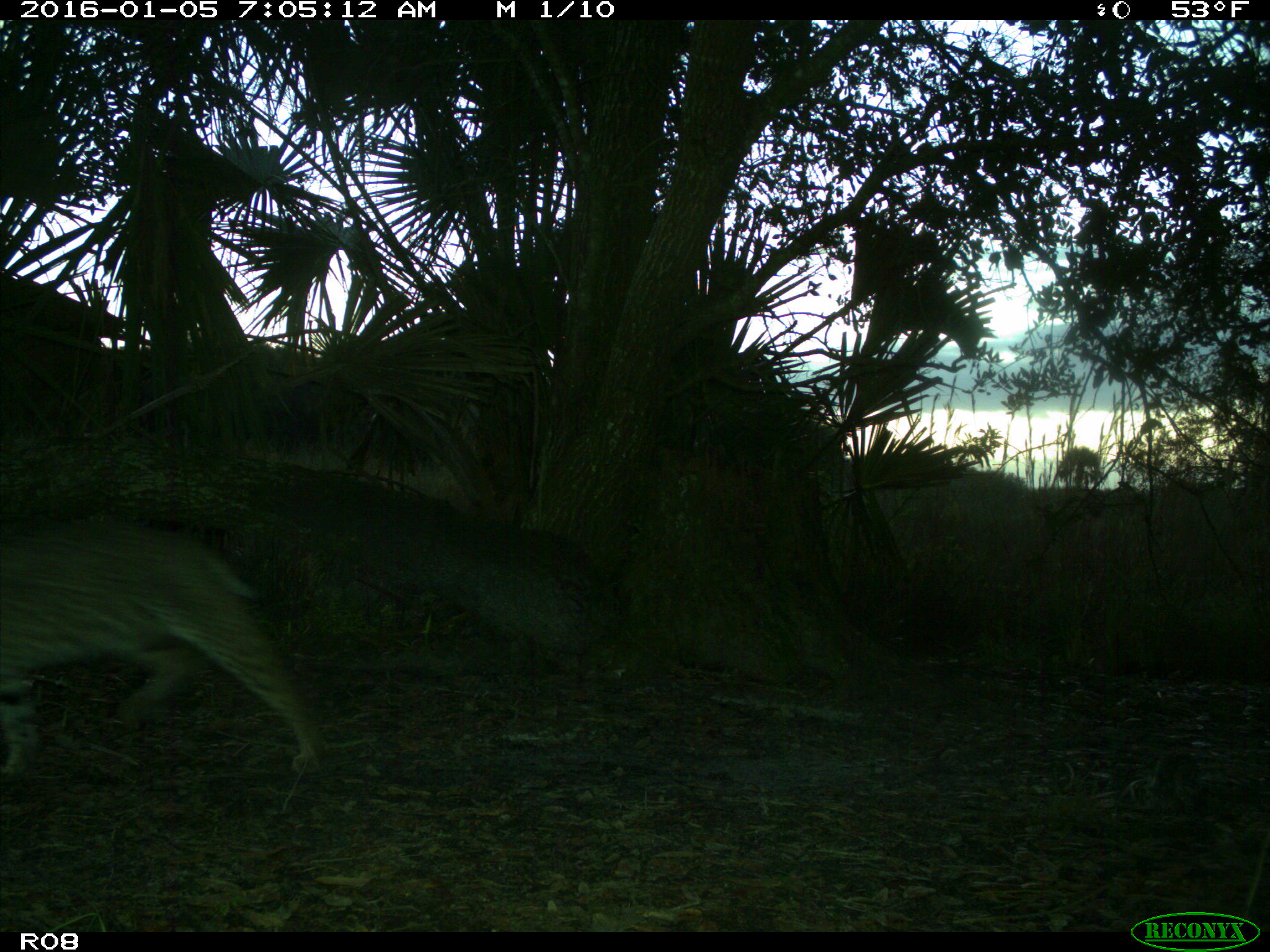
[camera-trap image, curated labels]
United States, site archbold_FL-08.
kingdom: Animalia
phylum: Chordata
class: Mammalia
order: Carnivora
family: Felidae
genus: Lynx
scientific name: Lynx rufus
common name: bobcat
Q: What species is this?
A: Lynx rufus (bobcat).